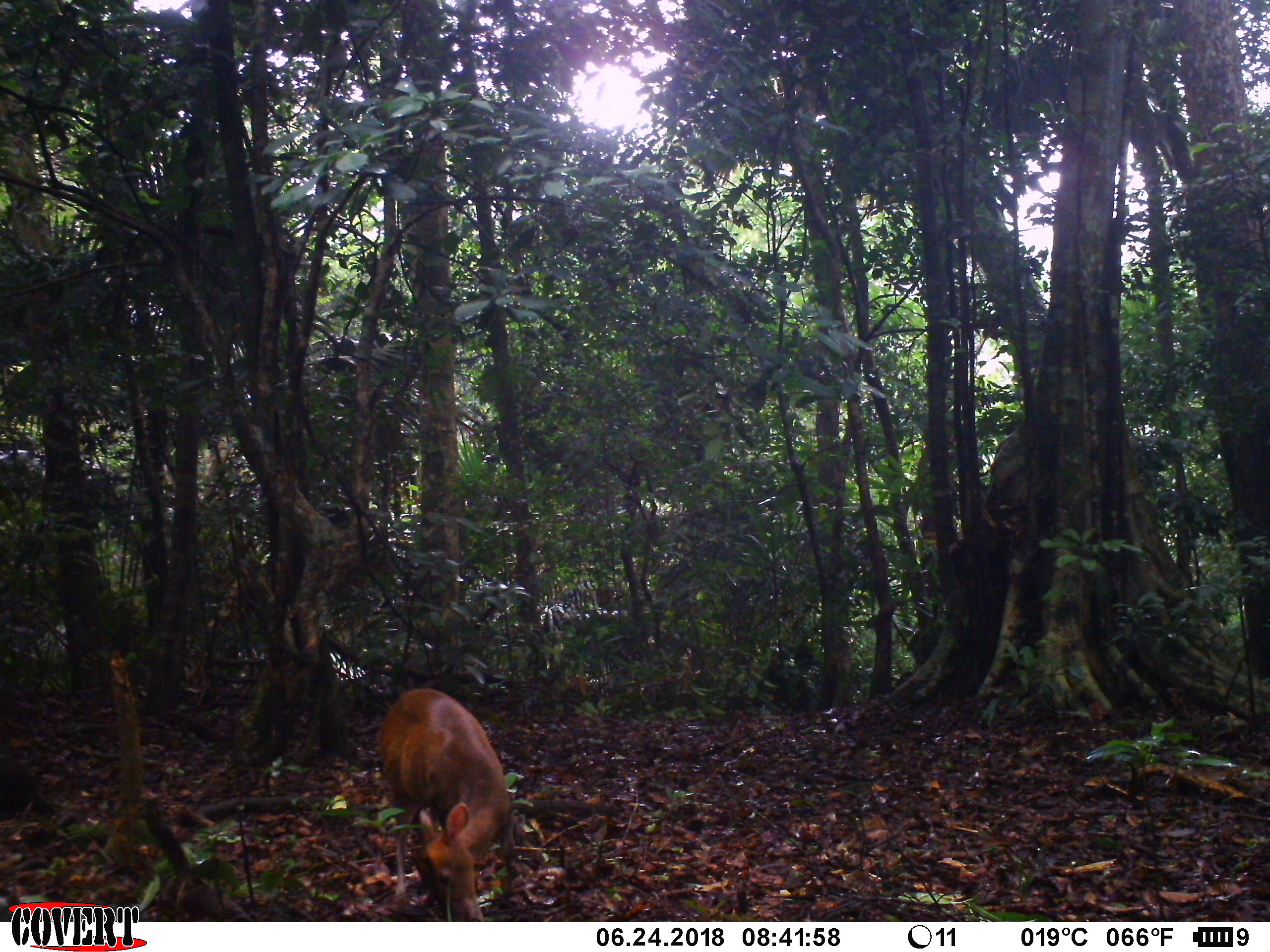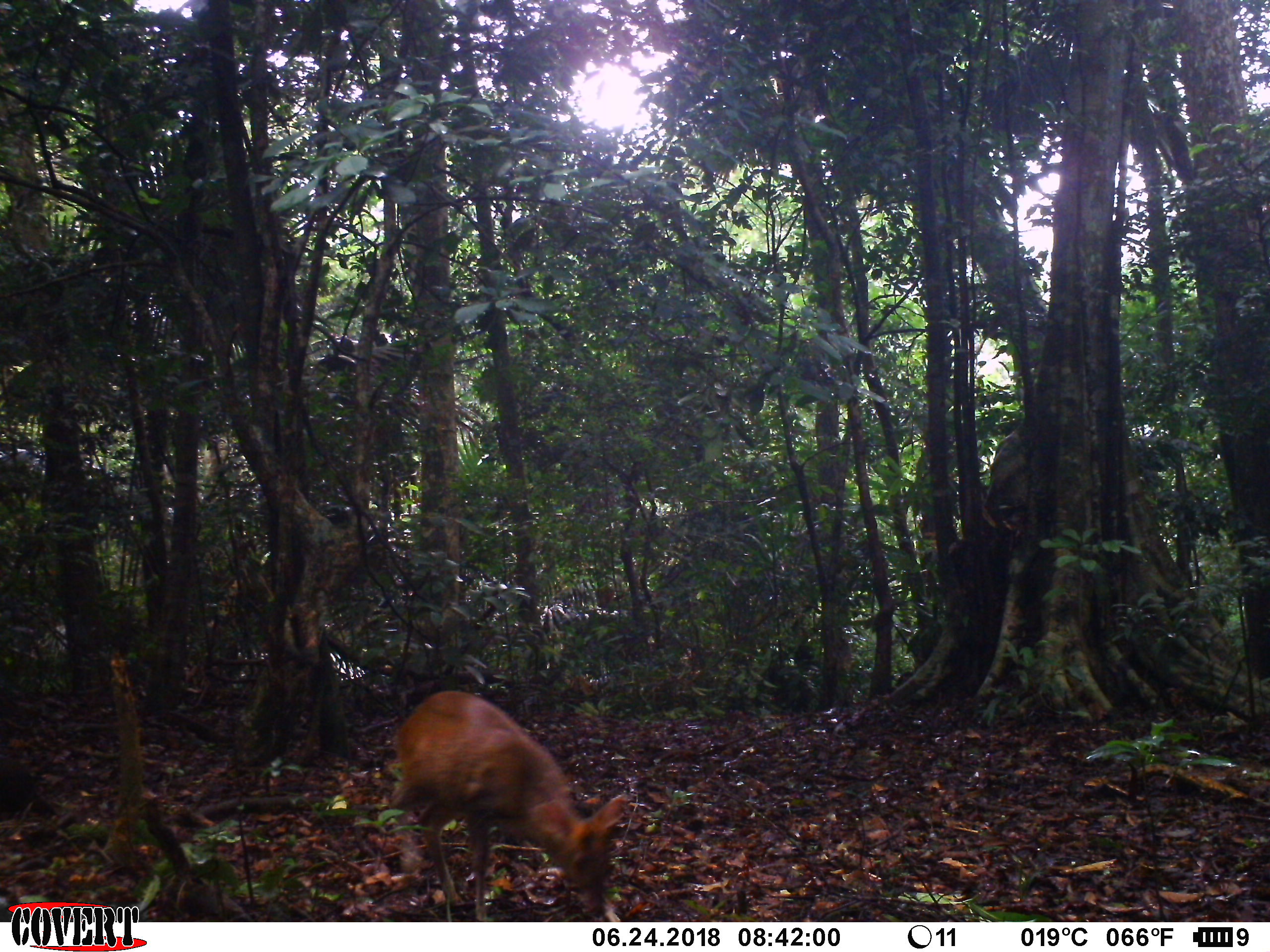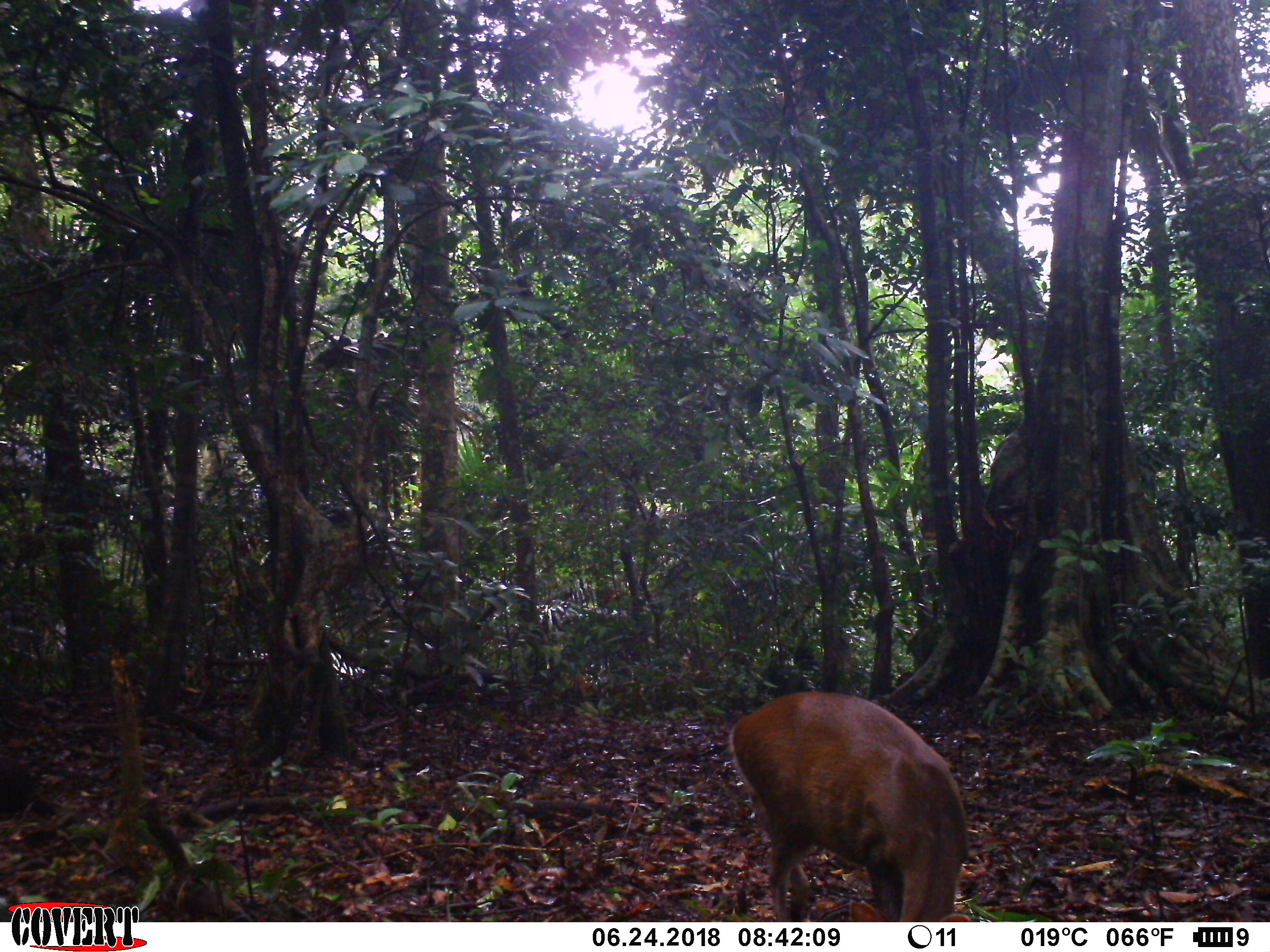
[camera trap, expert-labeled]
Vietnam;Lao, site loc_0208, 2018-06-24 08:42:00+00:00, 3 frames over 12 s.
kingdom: Animalia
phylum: Chordata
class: Mammalia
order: Artiodactyla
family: Cervidae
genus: Muntiacus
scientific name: Muntiacus rooseveltorum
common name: roosevelt's muntjac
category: roosevelts muntjac group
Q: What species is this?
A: Roosevelts muntjac group (roosevelt's muntjac) (Muntiacus rooseveltorum).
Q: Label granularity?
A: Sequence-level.